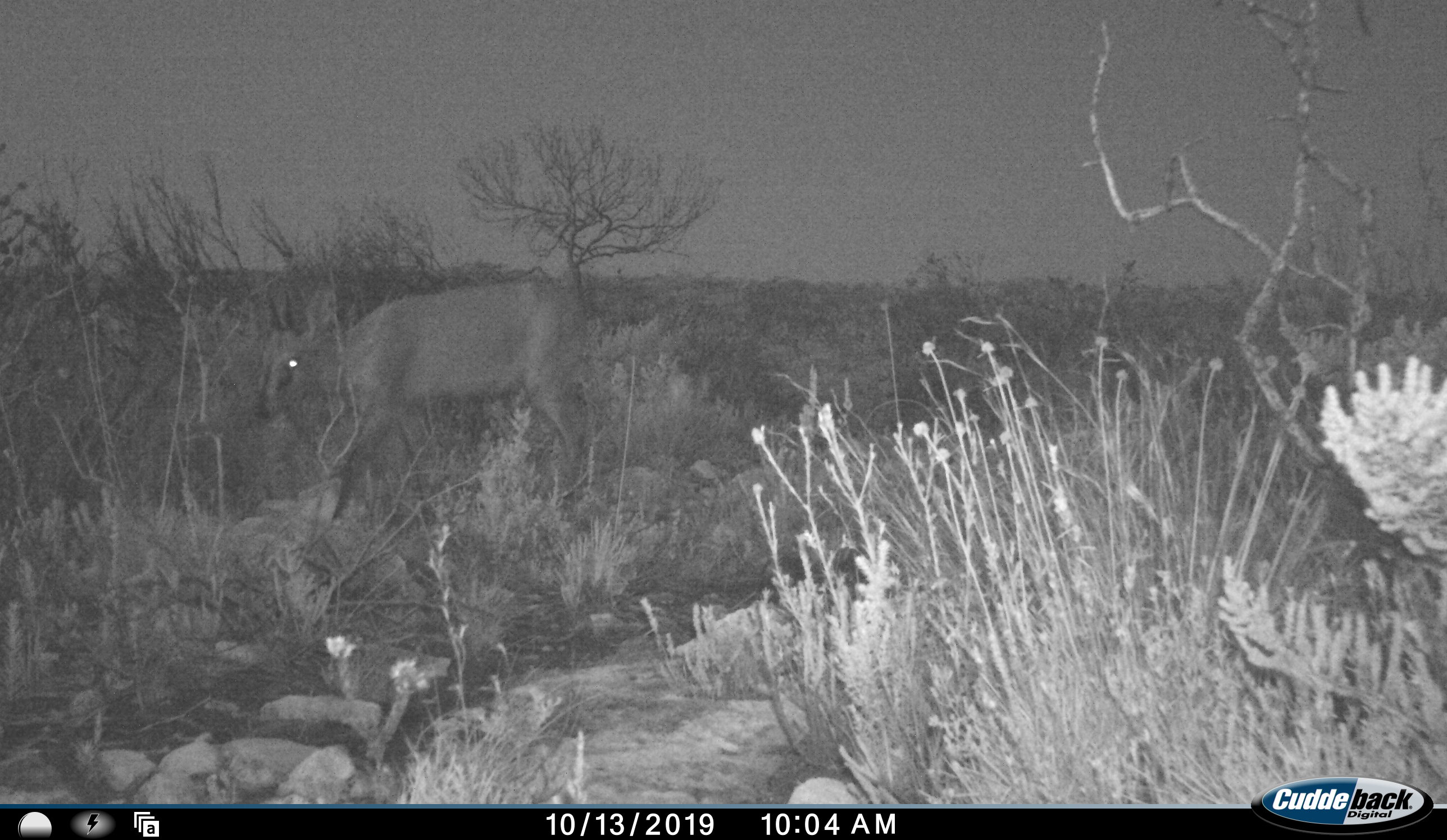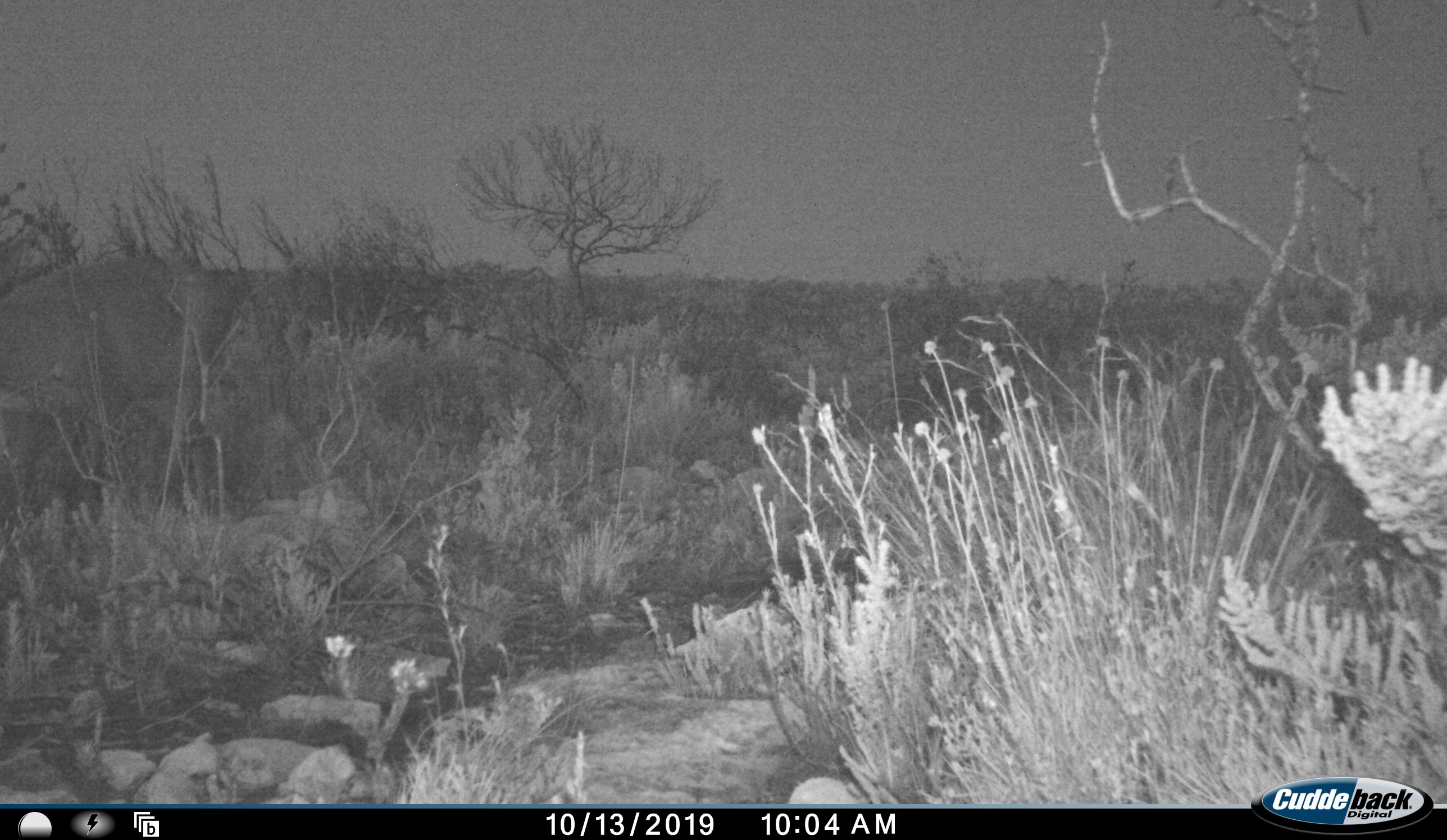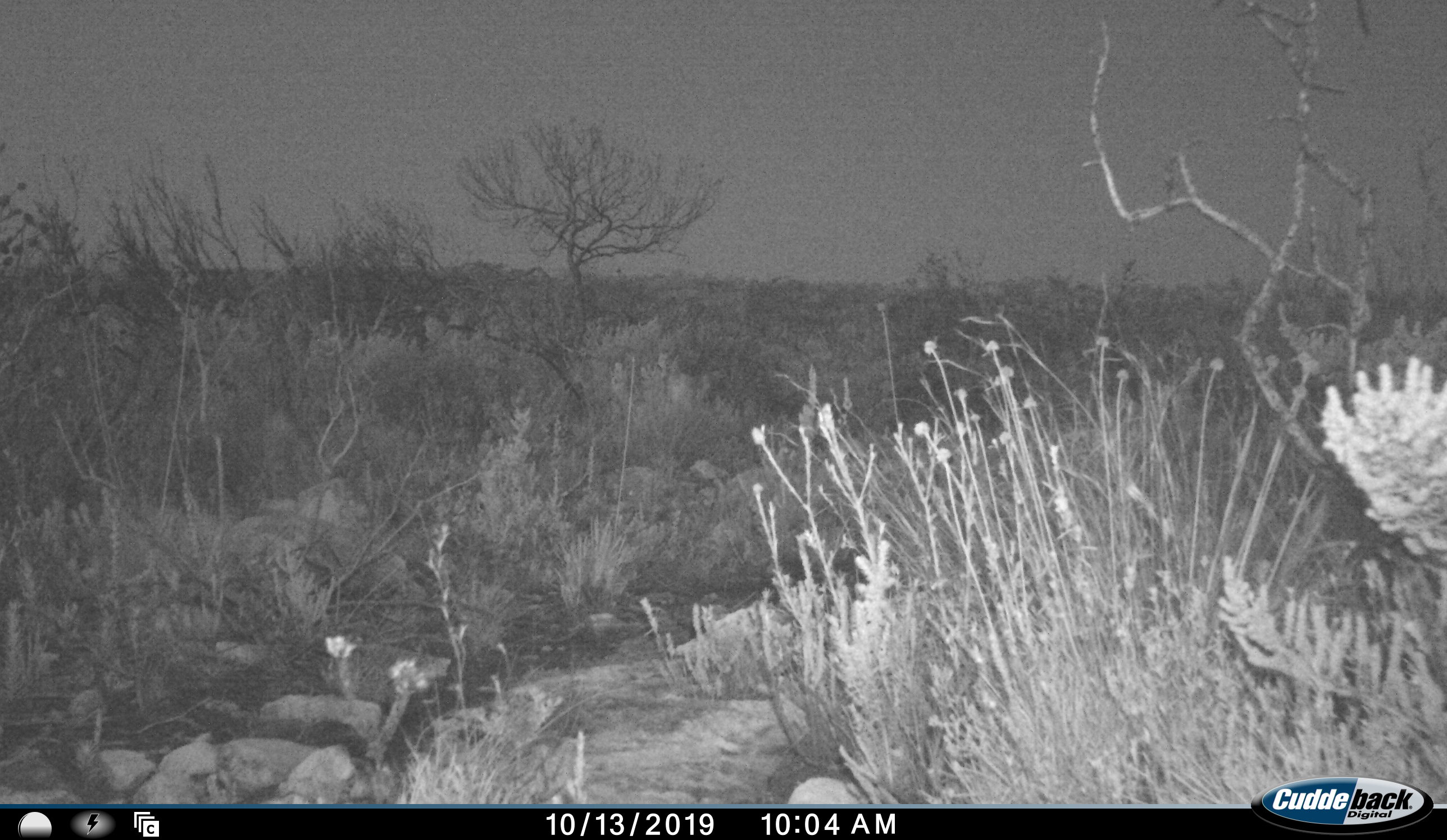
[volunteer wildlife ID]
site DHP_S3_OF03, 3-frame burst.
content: unidentified animal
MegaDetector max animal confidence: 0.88